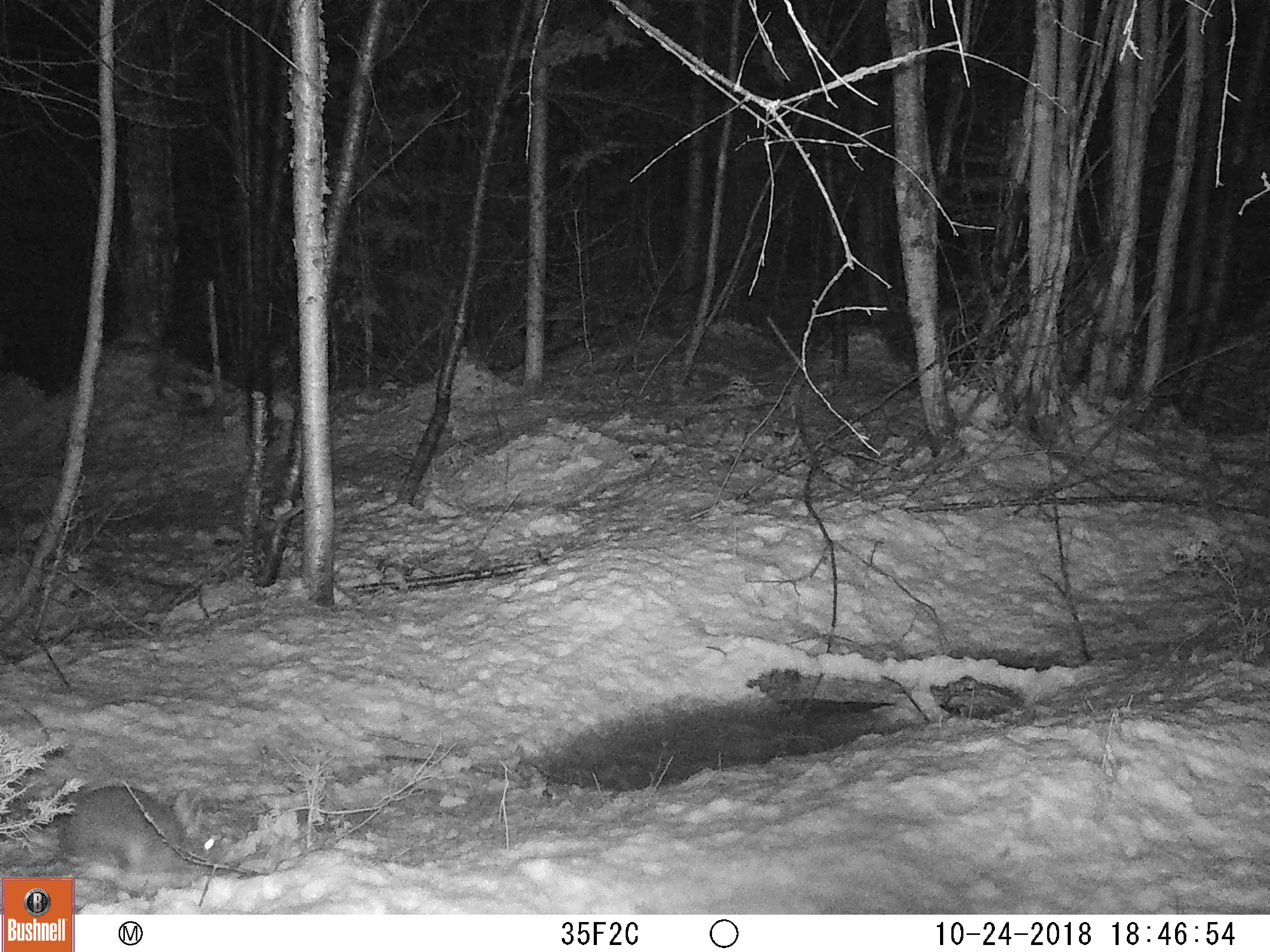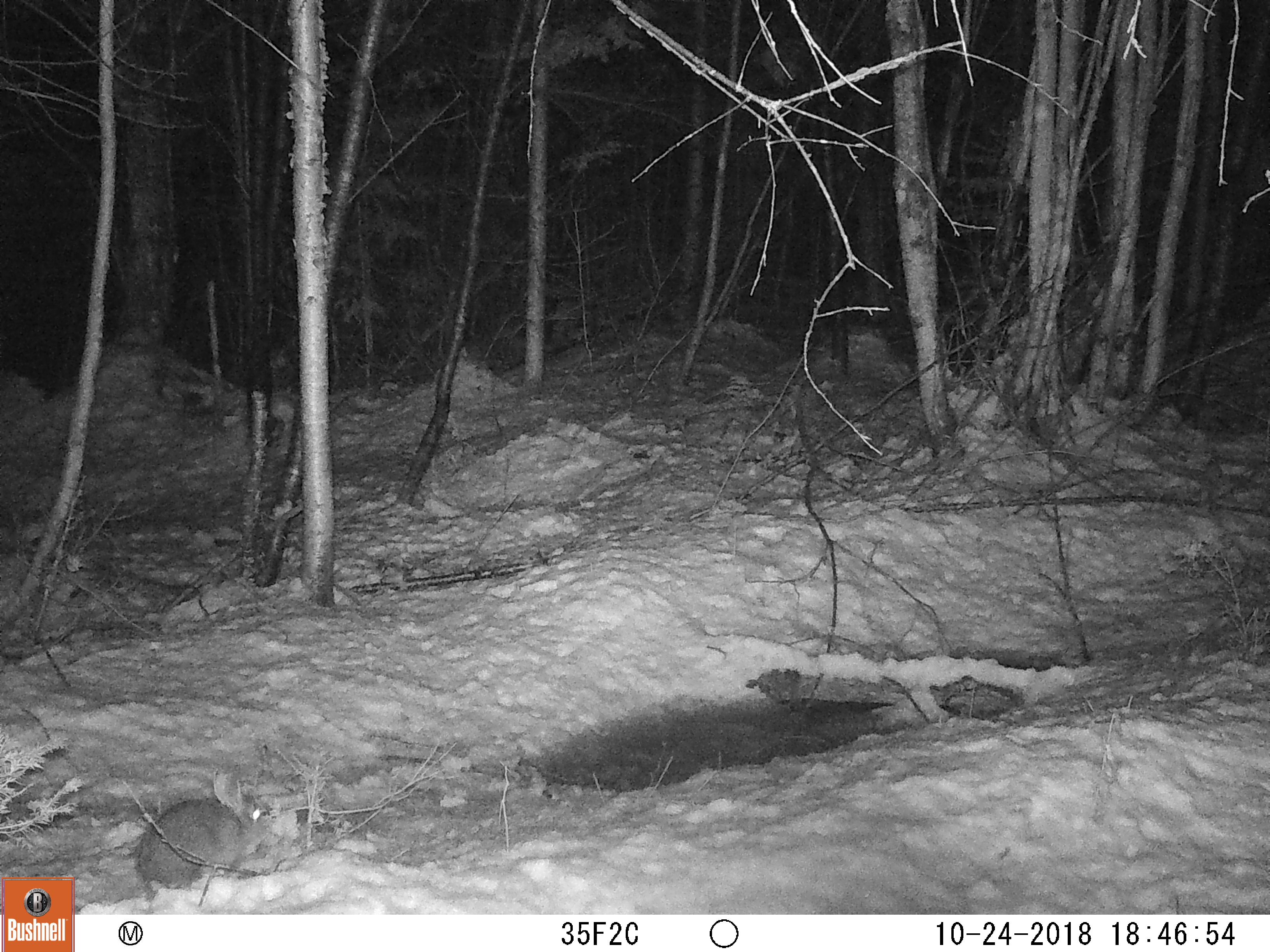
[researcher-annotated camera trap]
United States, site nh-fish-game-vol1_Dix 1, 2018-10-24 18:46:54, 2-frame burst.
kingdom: Animalia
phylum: Chordata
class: Mammalia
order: Lagomorpha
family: Leporidae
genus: Lepus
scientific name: Lepus americanus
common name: snowshoe hare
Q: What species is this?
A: Snowshoe hare (Lepus americanus).